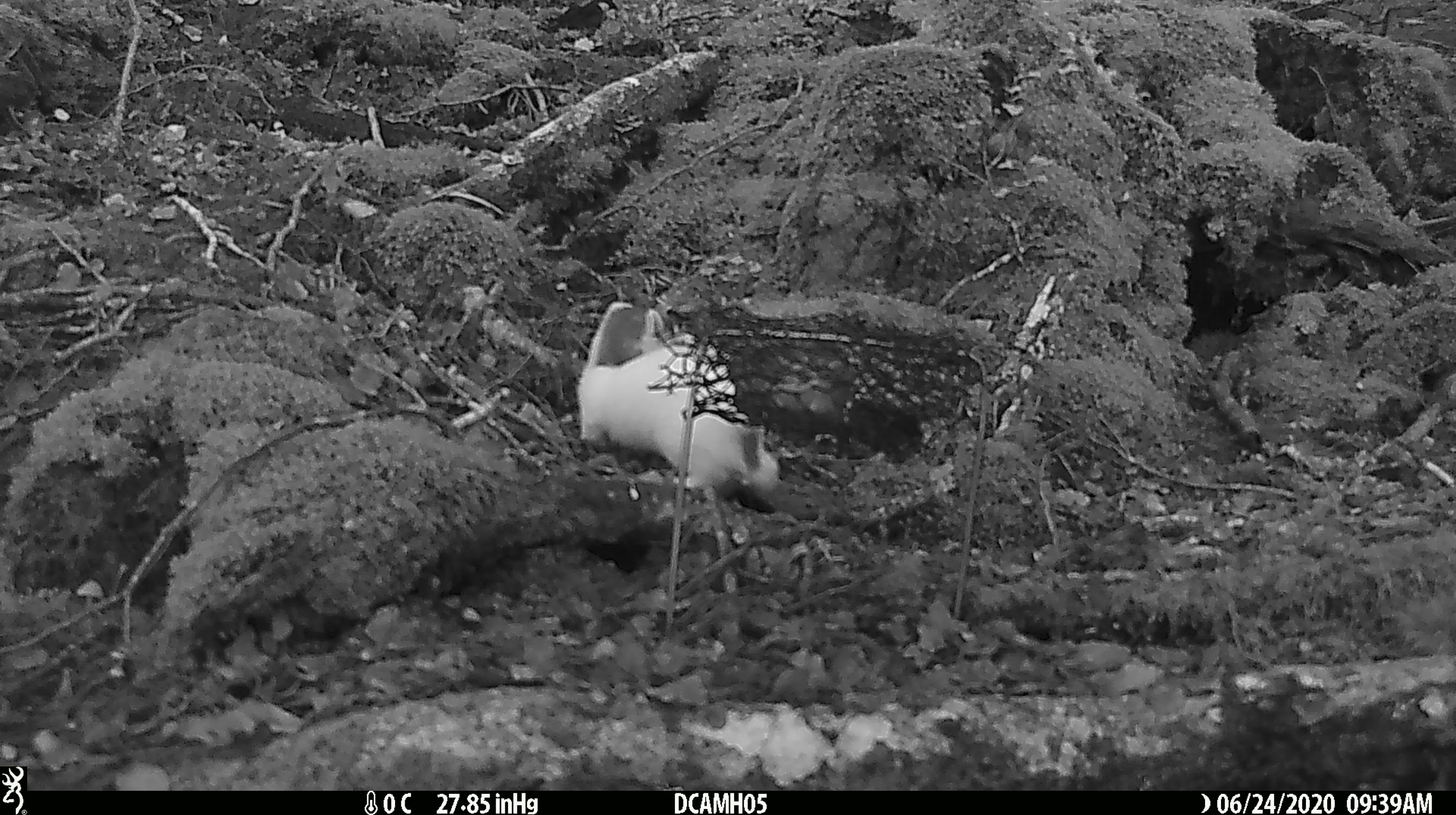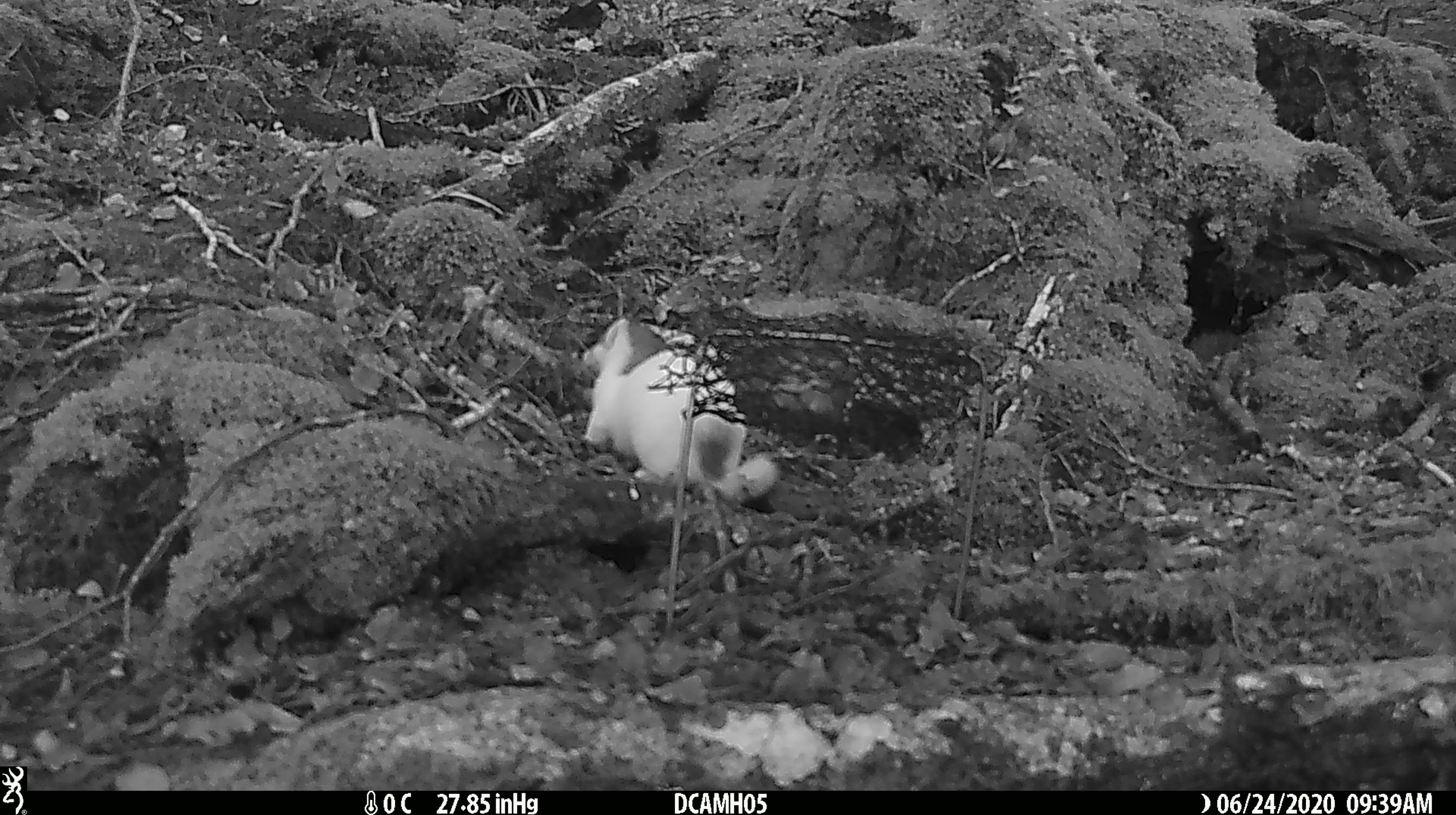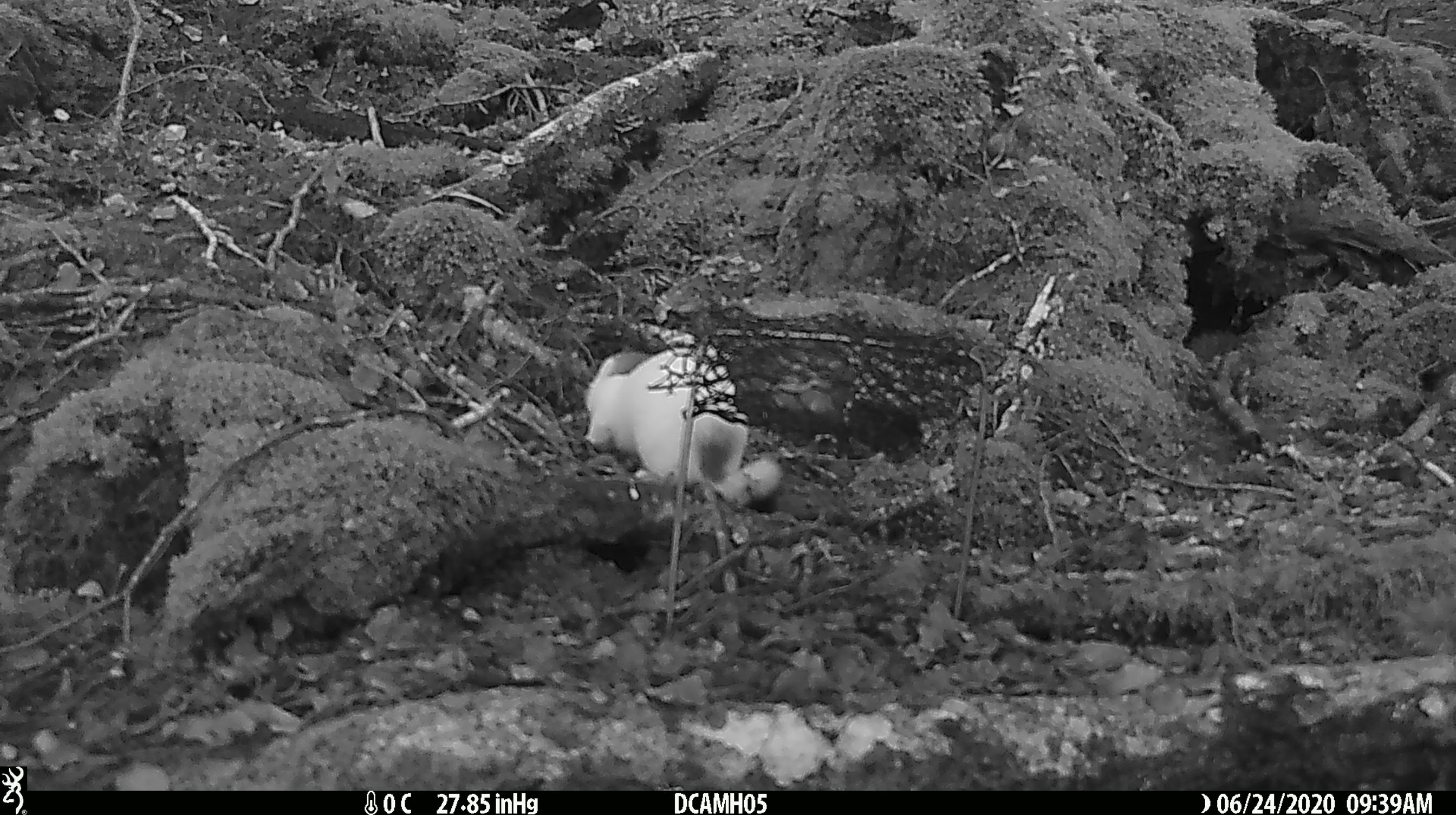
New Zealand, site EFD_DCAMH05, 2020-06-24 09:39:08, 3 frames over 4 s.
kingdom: Animalia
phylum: Chordata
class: Mammalia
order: Carnivora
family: Mustelidae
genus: Mustela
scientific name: Mustela erminea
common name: stoat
Stoat (Mustela erminea).